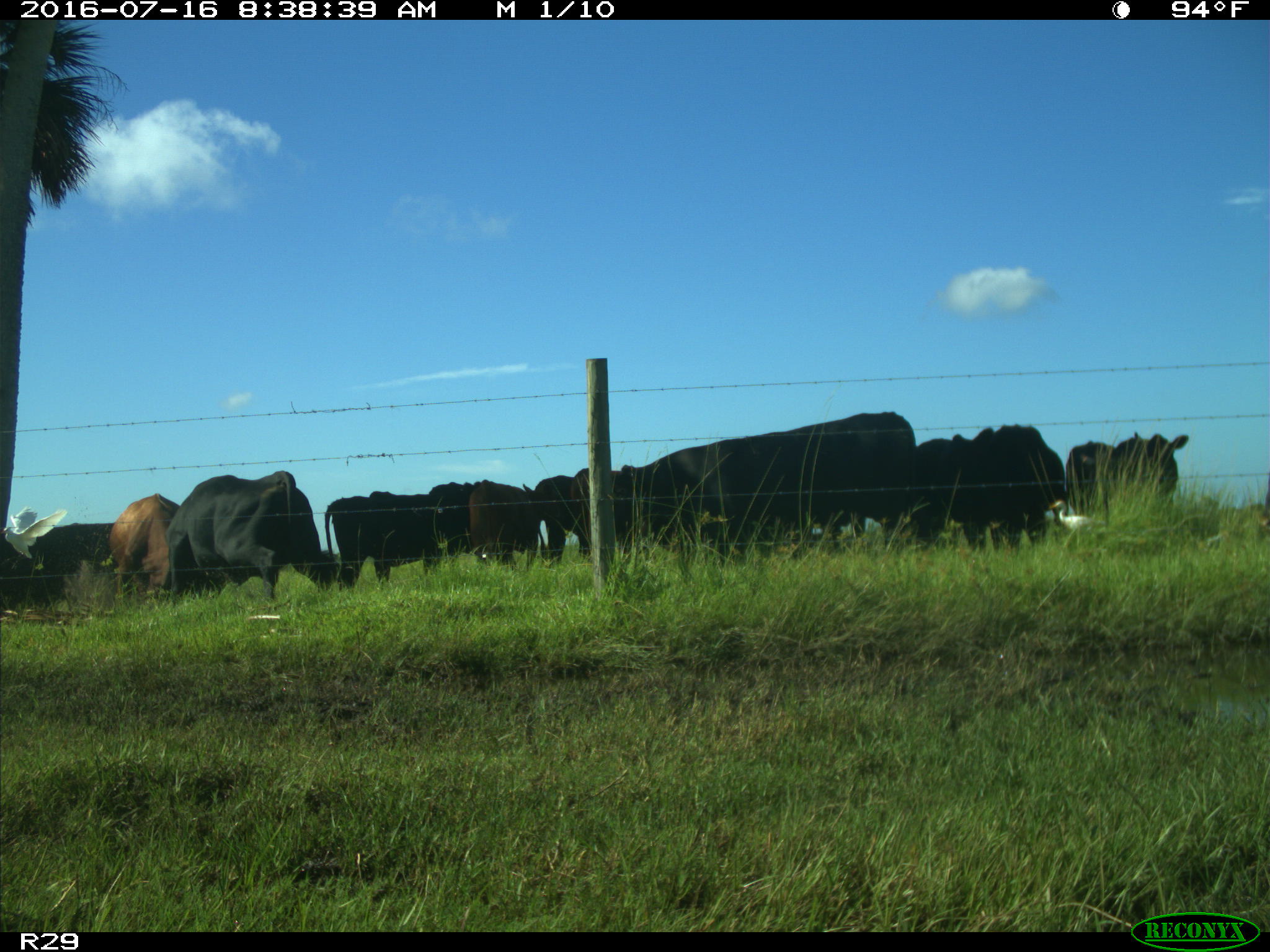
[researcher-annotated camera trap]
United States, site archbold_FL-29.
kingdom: Animalia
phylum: Chordata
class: Mammalia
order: Artiodactyla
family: Bovidae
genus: Bos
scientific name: Bos taurus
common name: domestic cow